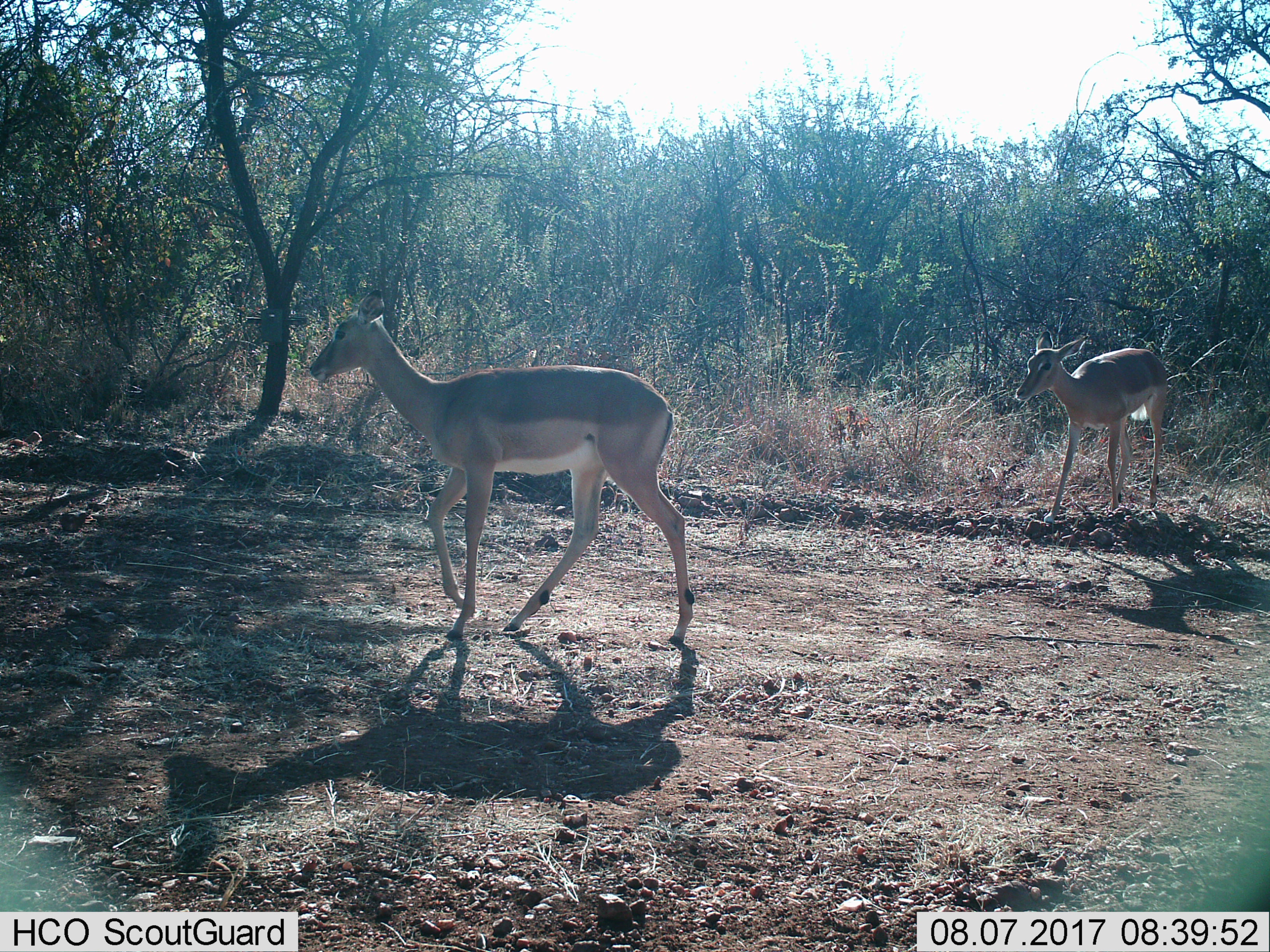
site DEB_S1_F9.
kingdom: Animalia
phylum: Chordata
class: Mammalia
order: Artiodactyla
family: Bovidae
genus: Aepyceros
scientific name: Aepyceros melampus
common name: impala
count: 2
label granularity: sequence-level